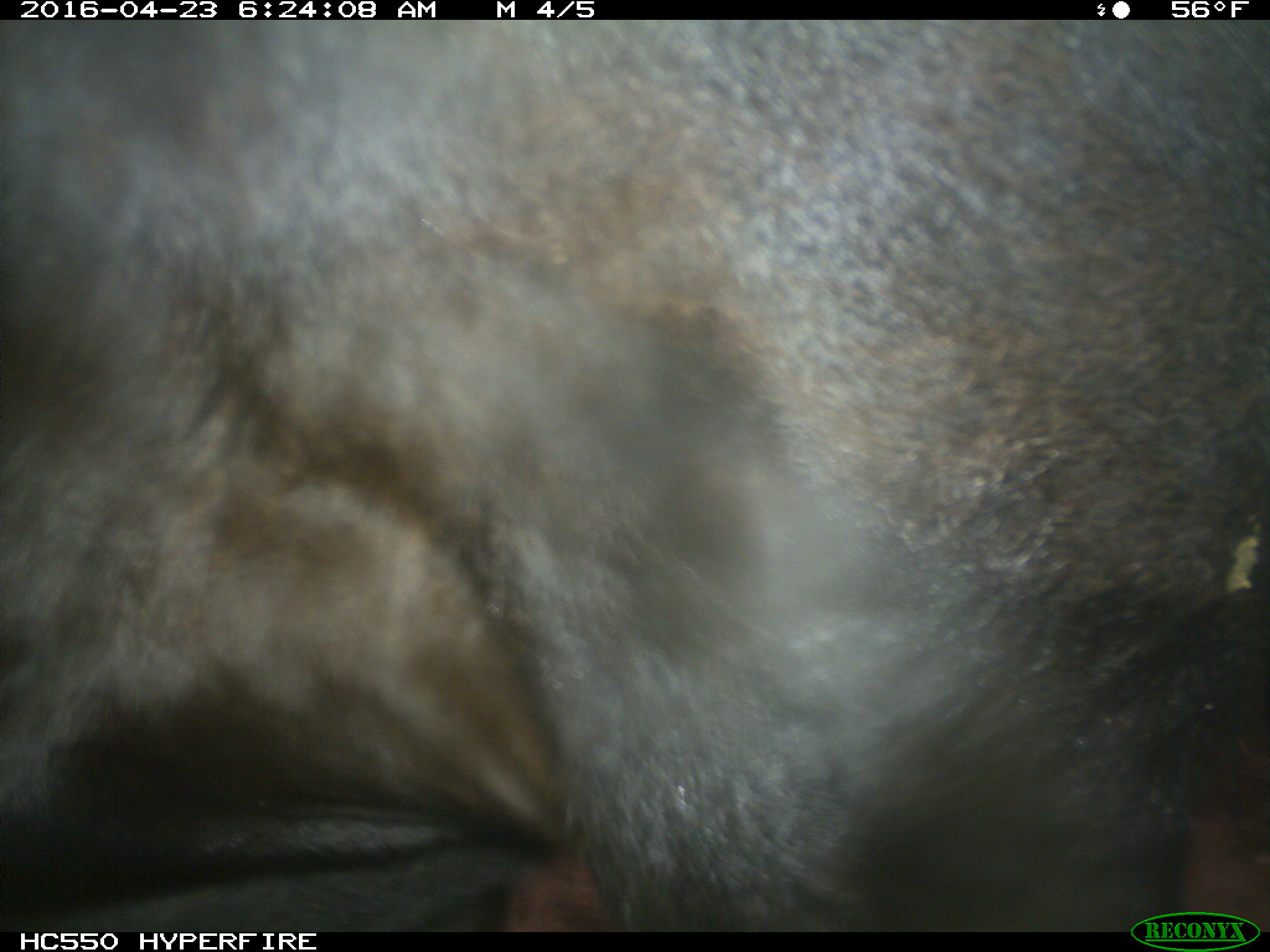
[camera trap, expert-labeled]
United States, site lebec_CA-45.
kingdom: Animalia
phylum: Chordata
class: Mammalia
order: Artiodactyla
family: Bovidae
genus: Bos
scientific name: Bos taurus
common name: domestic cow